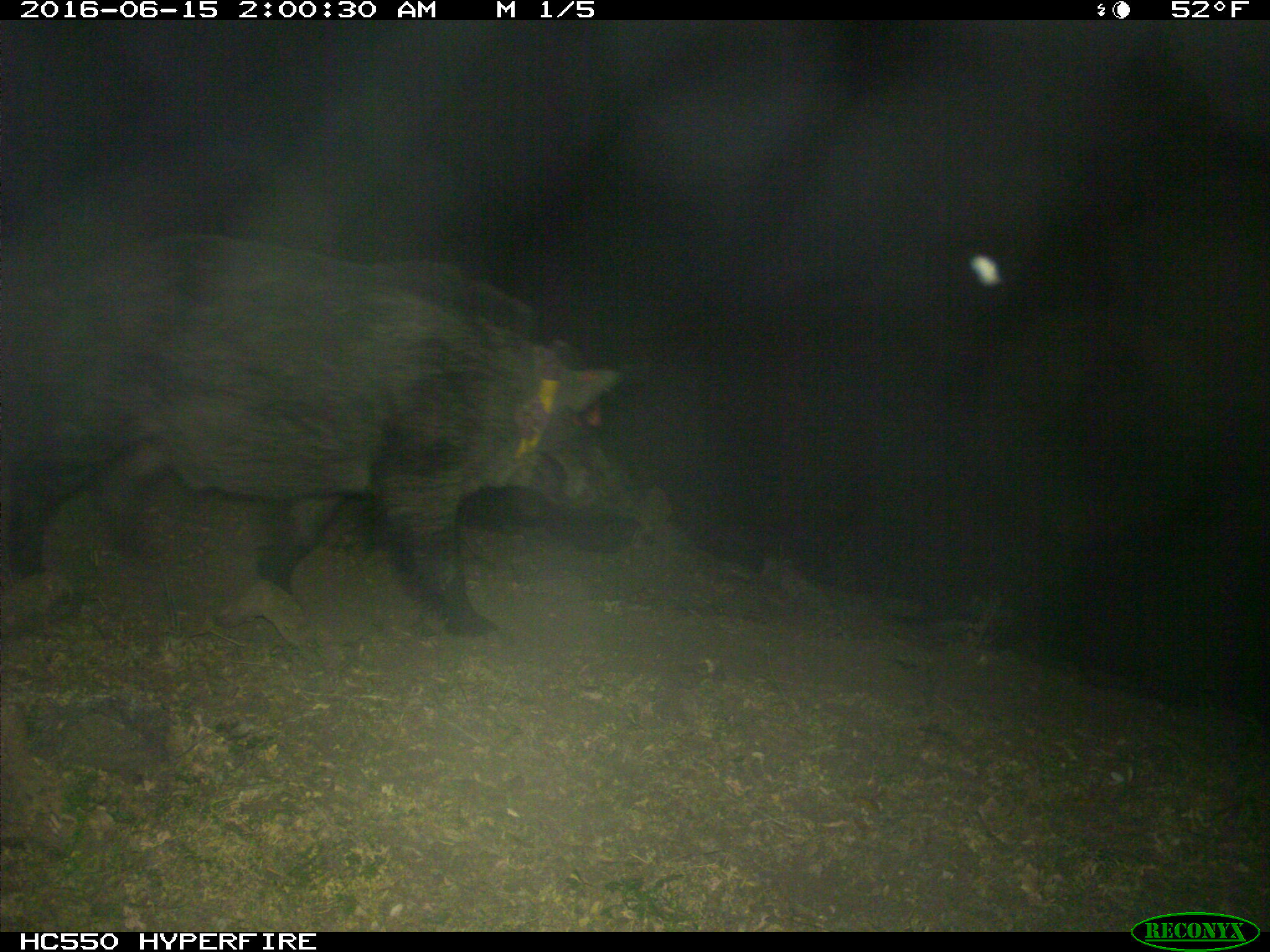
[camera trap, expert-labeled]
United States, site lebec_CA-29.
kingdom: Animalia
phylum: Chordata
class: Mammalia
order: Artiodactyla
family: Suidae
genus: Sus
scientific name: Sus scrofa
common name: wild boar